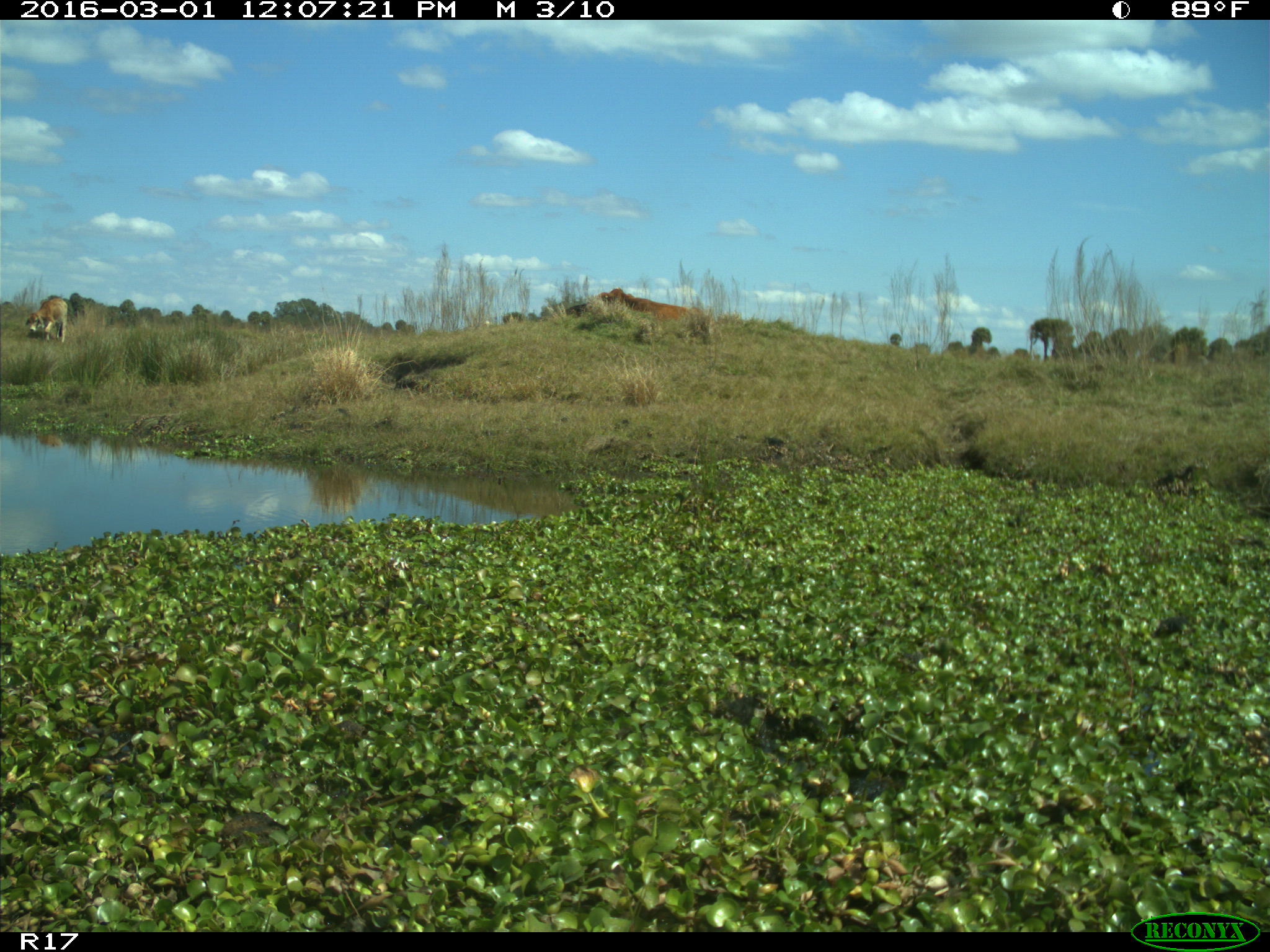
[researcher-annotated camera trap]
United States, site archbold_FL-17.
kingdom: Animalia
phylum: Chordata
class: Mammalia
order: Artiodactyla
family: Bovidae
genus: Bos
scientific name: Bos taurus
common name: domestic cow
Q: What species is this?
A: Bos taurus (domestic cow).